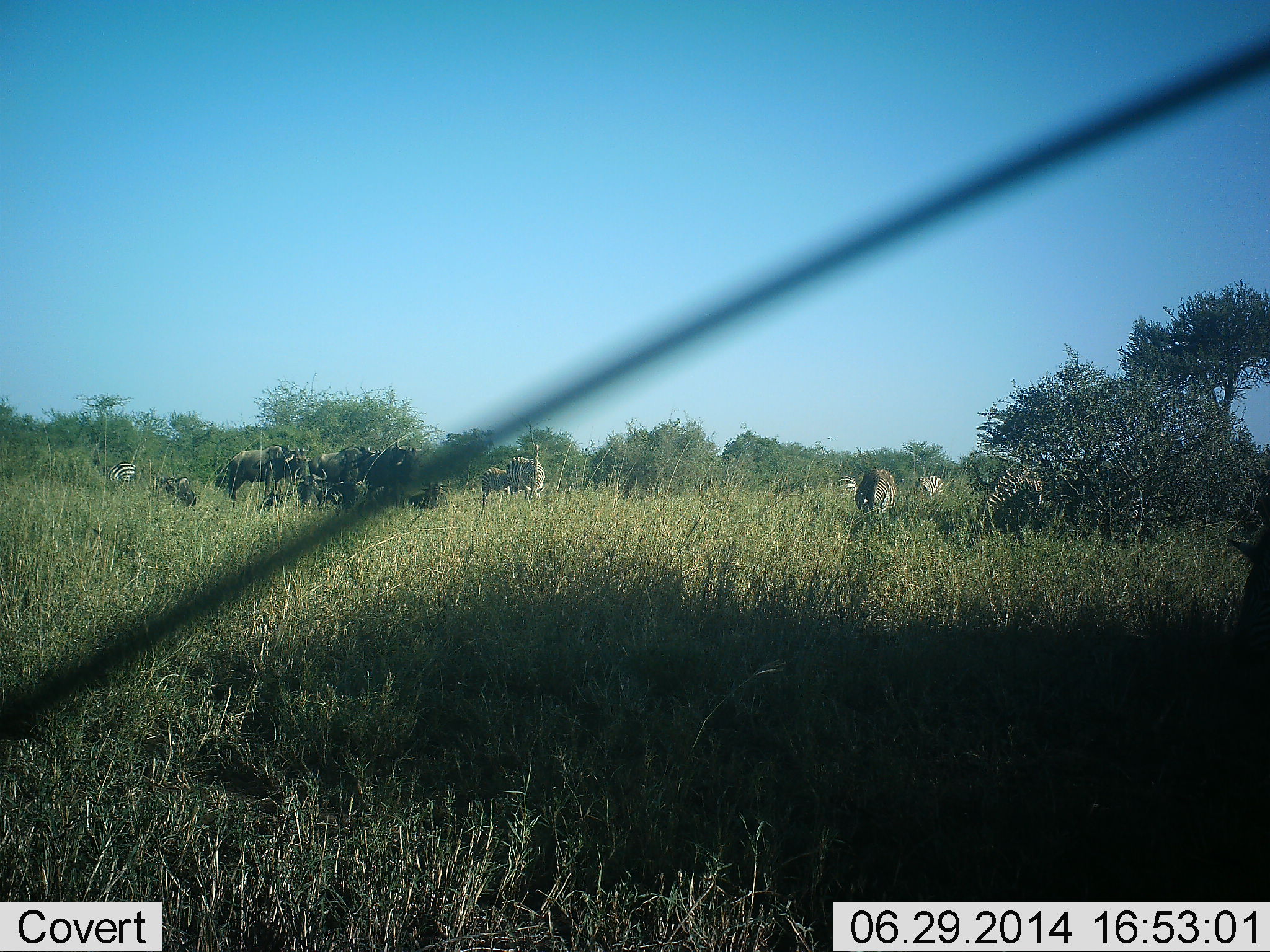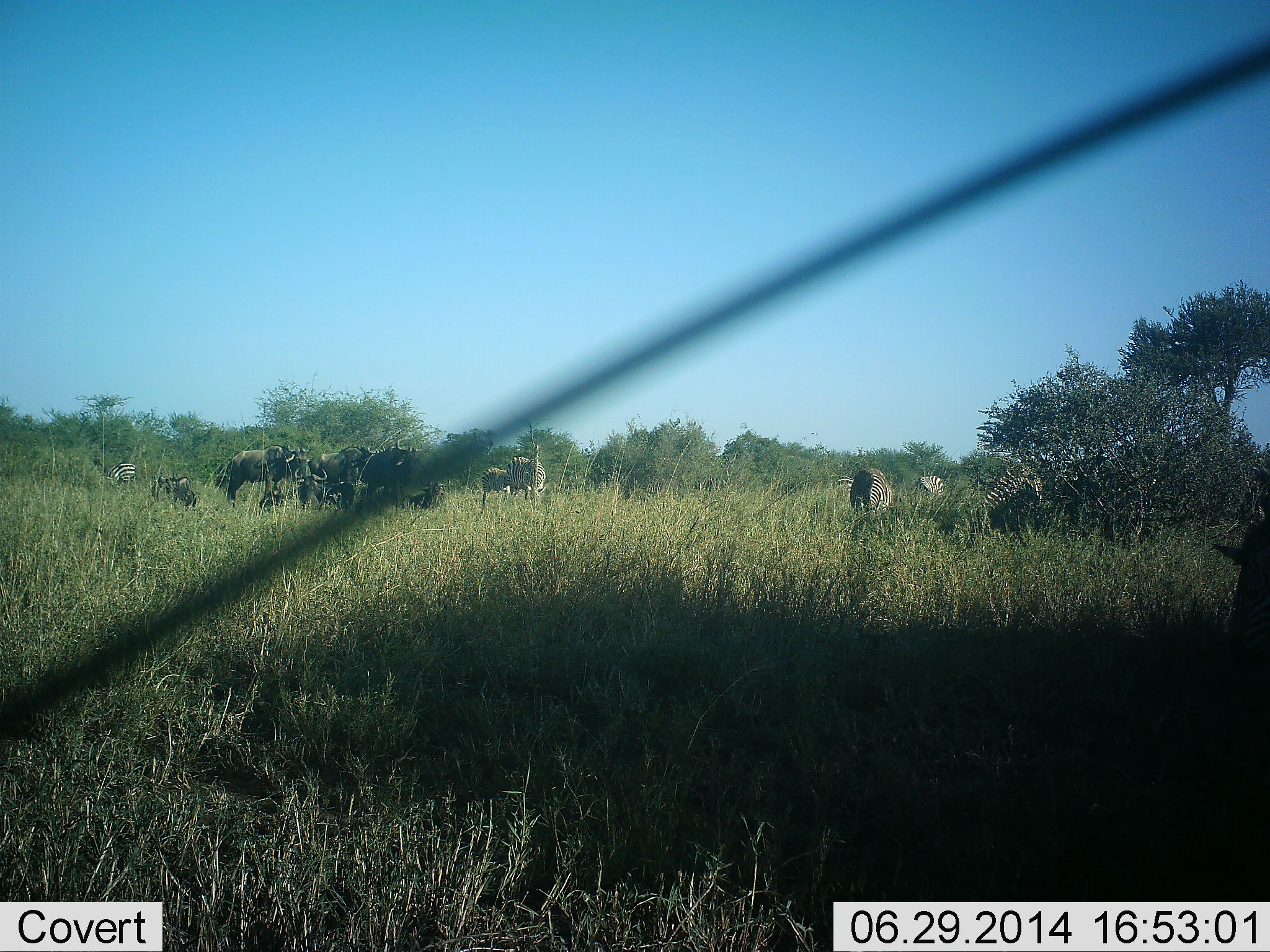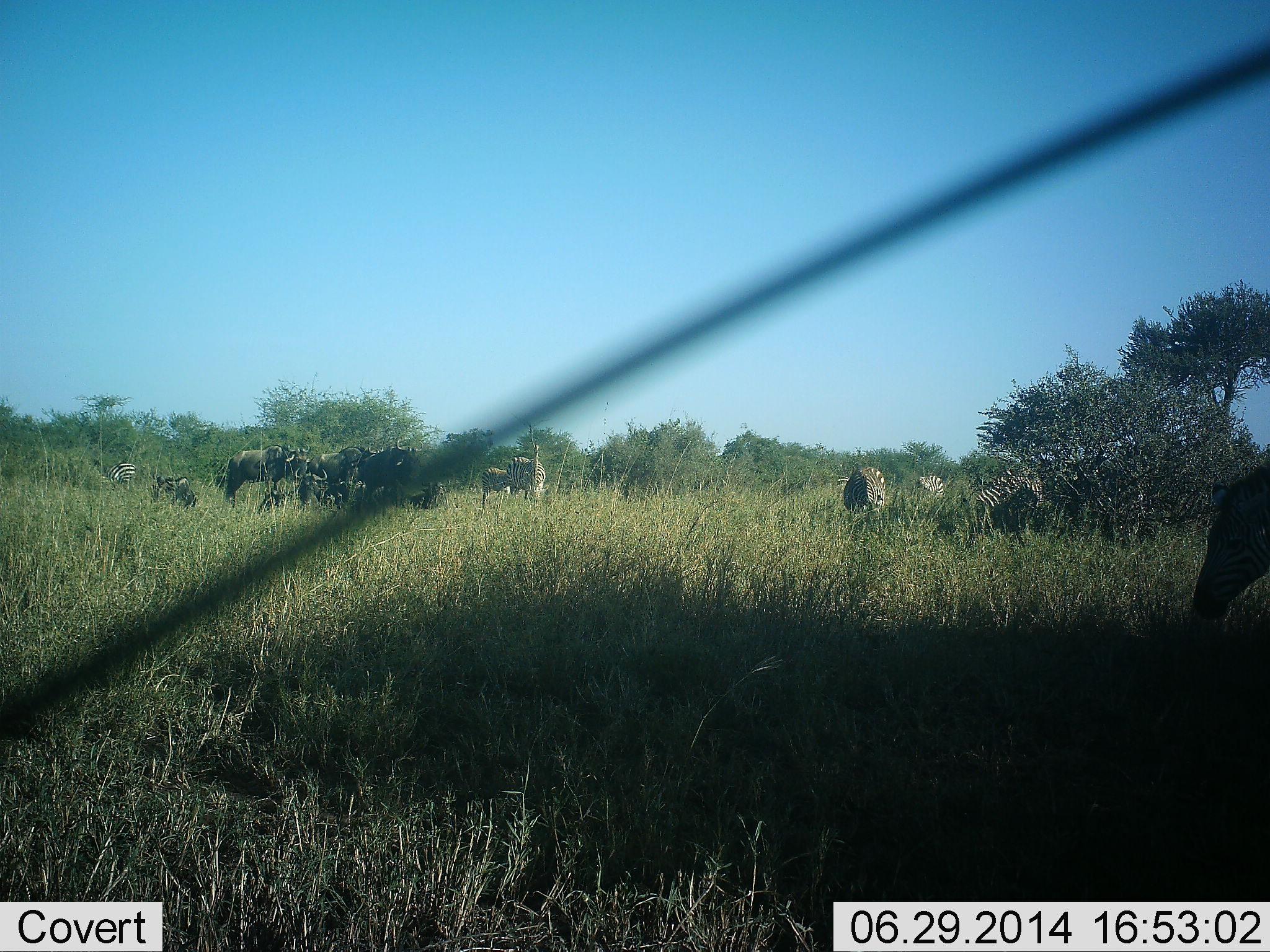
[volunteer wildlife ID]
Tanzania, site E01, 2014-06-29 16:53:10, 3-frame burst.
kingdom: Animalia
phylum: Chordata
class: Mammalia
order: Artiodactyla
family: Bovidae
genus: Connochaetes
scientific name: Connochaetes taurinus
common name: blue wildebeest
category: wildebeest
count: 6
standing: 64%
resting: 36%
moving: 9%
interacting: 0%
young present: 0%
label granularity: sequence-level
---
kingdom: Animalia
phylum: Chordata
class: Mammalia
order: Perissodactyla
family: Equidae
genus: Equus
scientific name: Equus quagga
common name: plains zebra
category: zebra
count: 6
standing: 58%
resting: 0%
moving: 8%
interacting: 0%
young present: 8%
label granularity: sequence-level